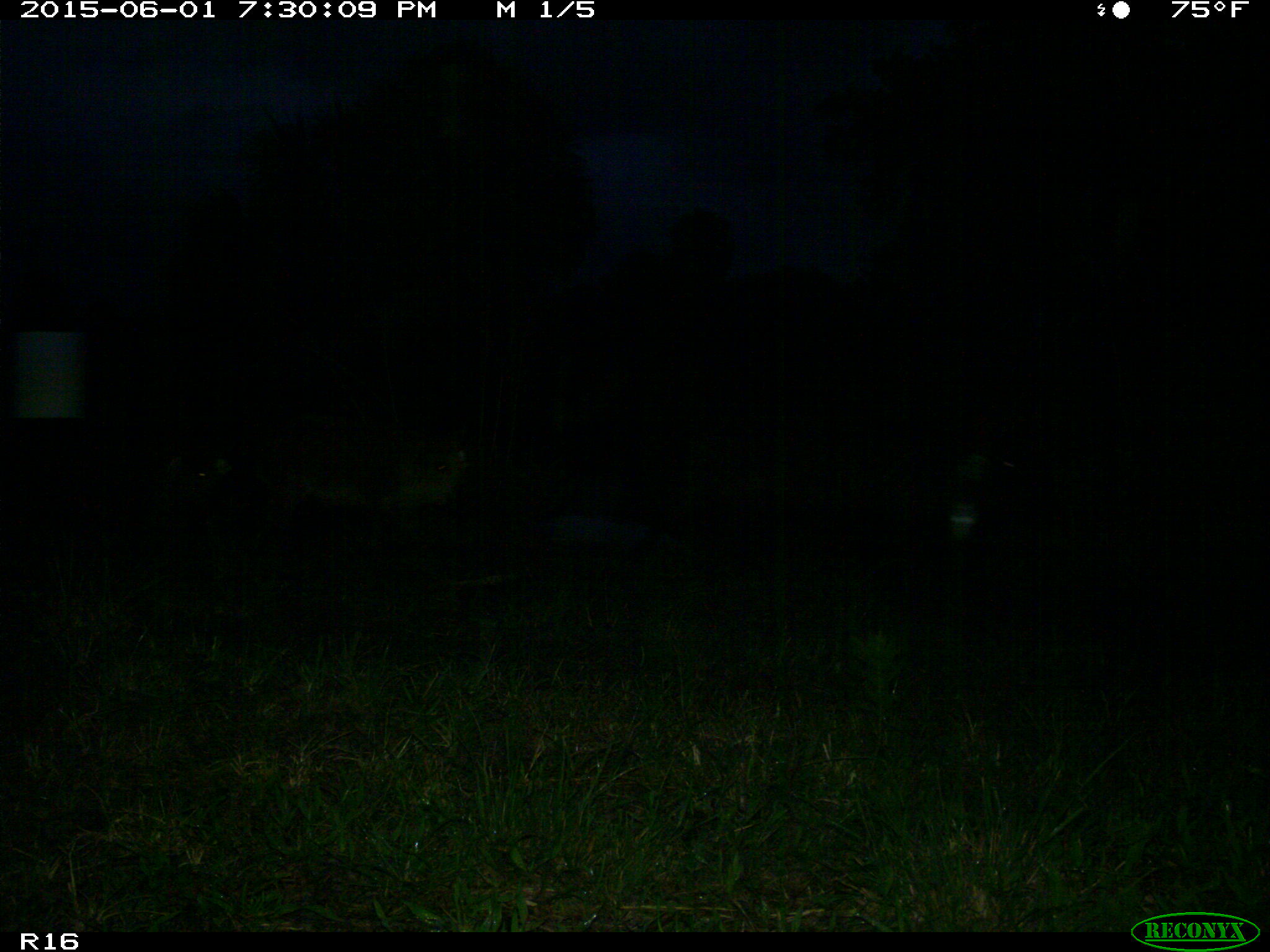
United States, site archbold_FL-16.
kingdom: Animalia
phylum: Chordata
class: Mammalia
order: Artiodactyla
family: Suidae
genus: Sus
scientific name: Sus scrofa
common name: wild boar